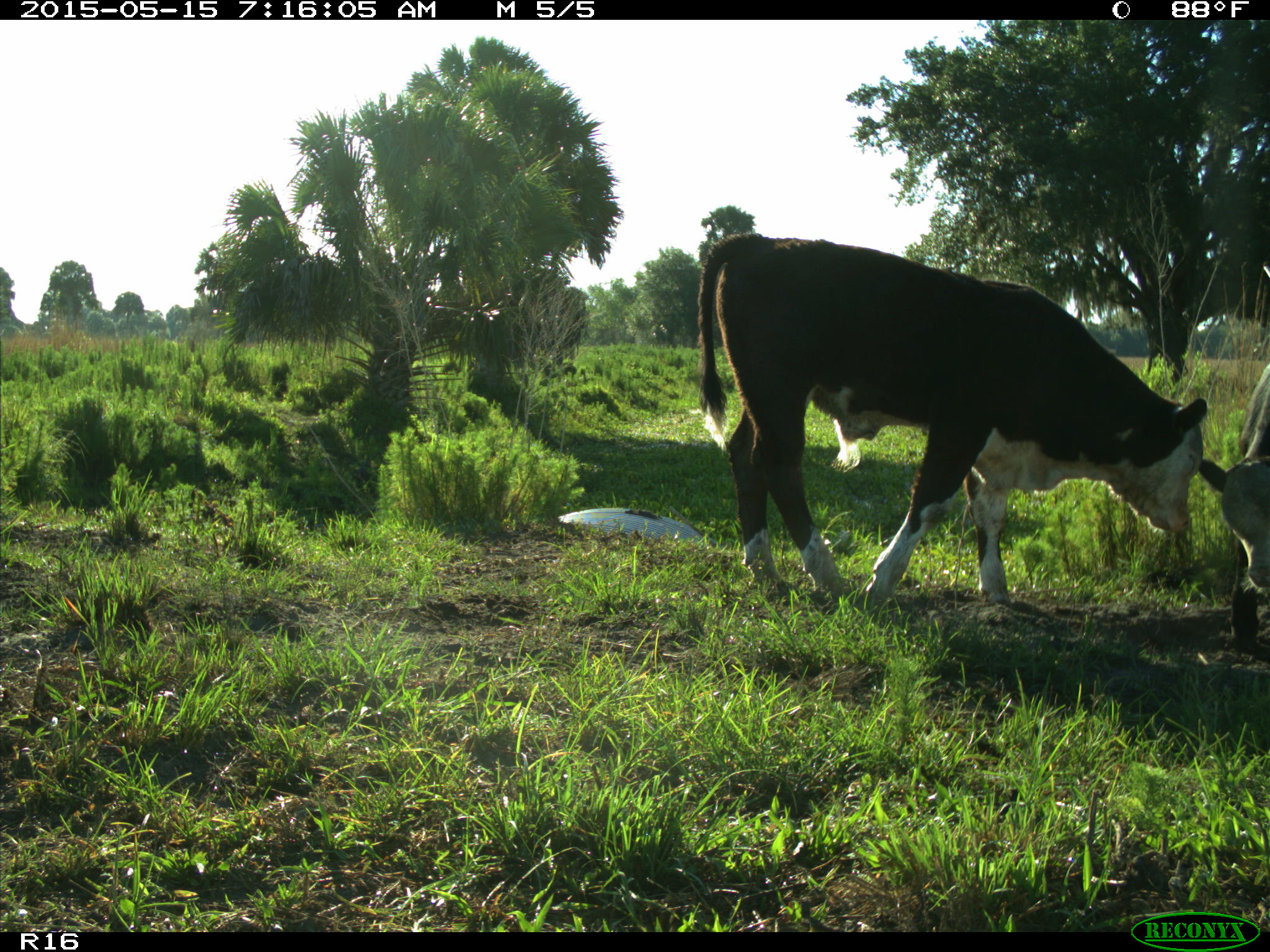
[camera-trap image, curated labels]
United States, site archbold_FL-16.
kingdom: Animalia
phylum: Chordata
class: Mammalia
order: Artiodactyla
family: Bovidae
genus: Bos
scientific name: Bos taurus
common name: domestic cow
Bos taurus (domestic cow).